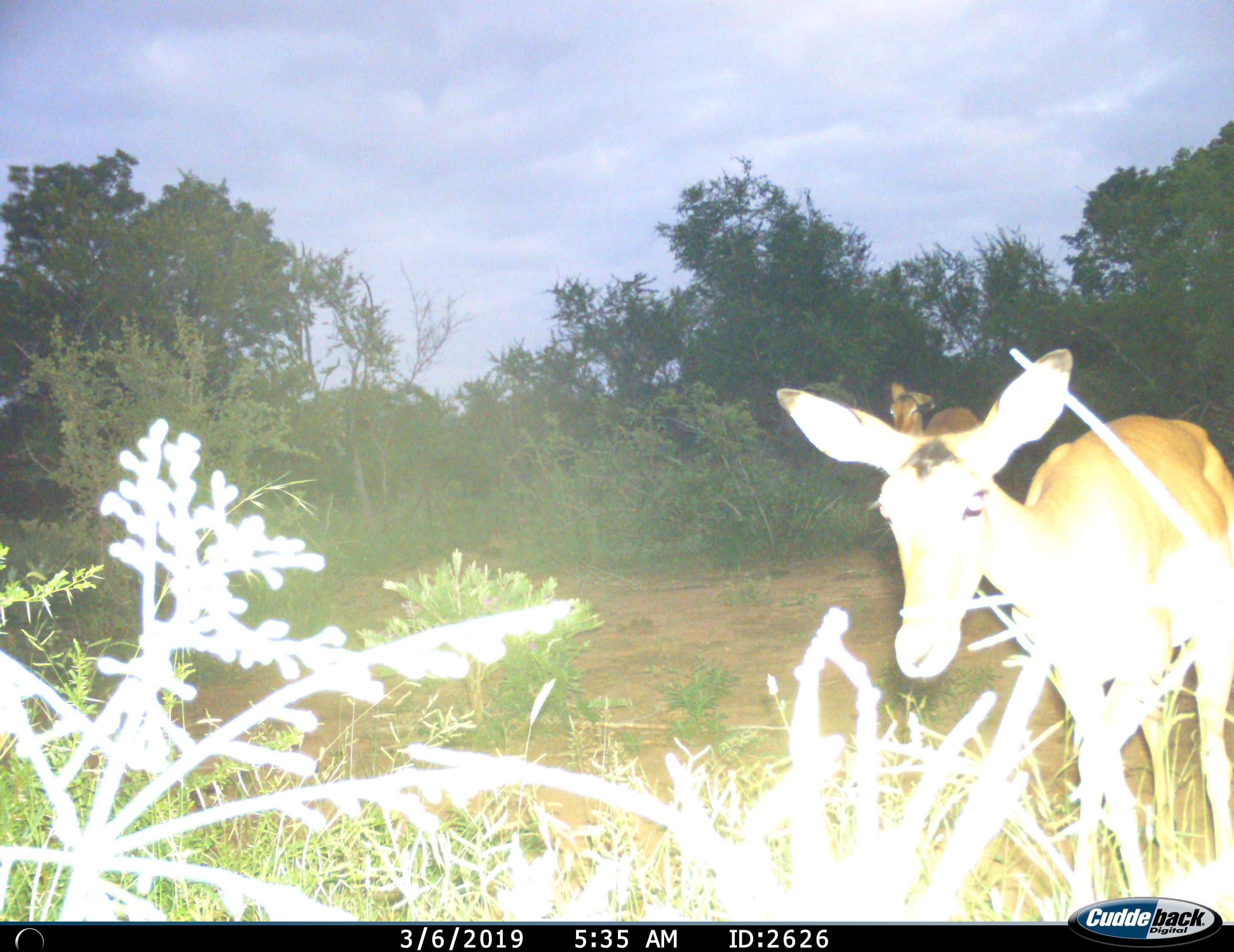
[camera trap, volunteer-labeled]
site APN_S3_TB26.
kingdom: Animalia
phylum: Chordata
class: Mammalia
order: Artiodactyla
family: Bovidae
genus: Aepyceros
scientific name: Aepyceros melampus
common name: impala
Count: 2.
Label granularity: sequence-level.